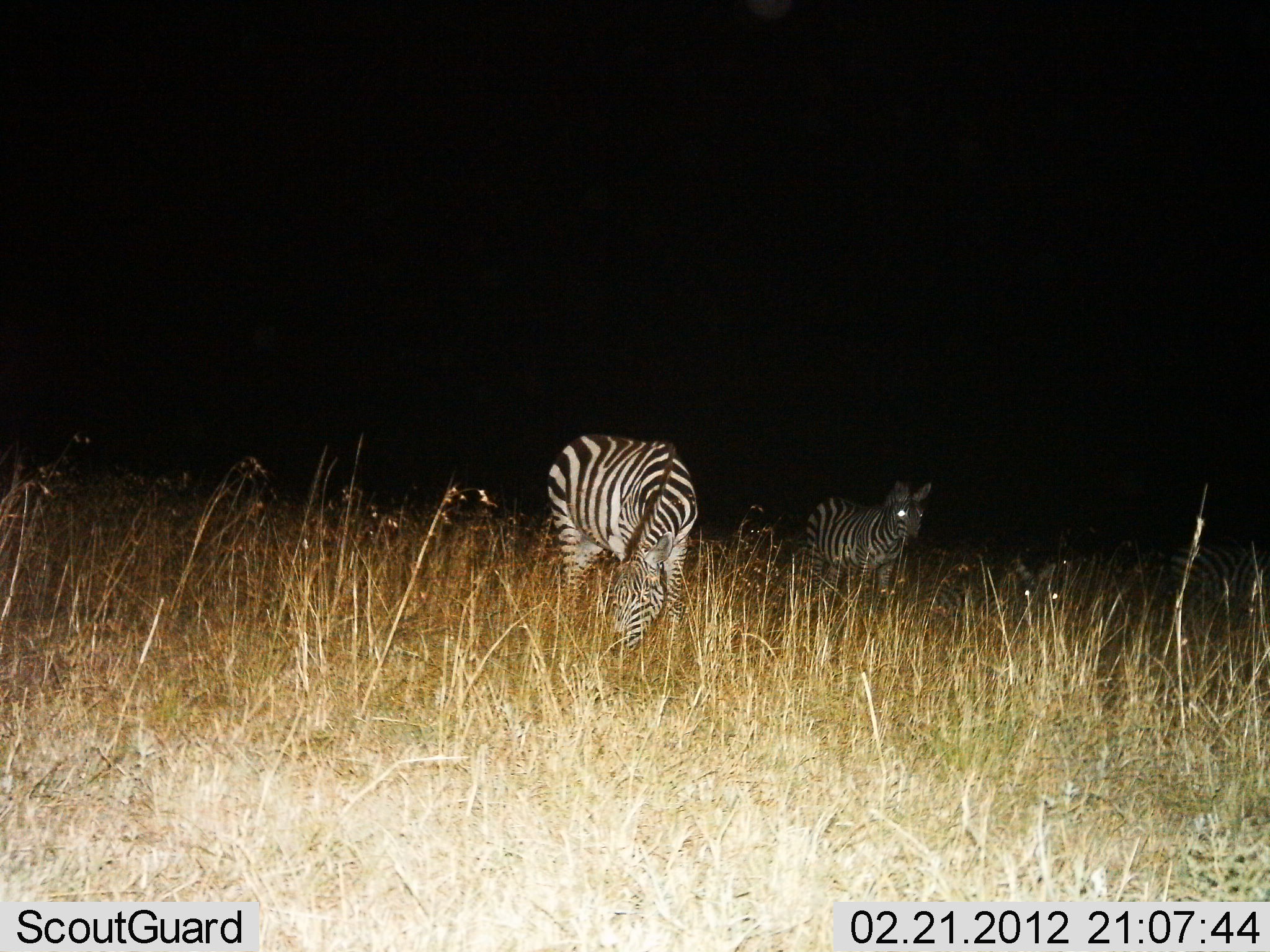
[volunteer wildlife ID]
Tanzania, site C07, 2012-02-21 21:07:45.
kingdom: Animalia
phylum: Chordata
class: Mammalia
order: Perissodactyla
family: Equidae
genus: Equus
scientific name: Equus quagga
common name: plains zebra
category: zebra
Zebra (plains zebra) (Equus quagga), count 3. Behavior (volunteer vote fractions): standing 50%, resting 8%, moving 17%, interacting 0%. Young present (vote fraction): 0%. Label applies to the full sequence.